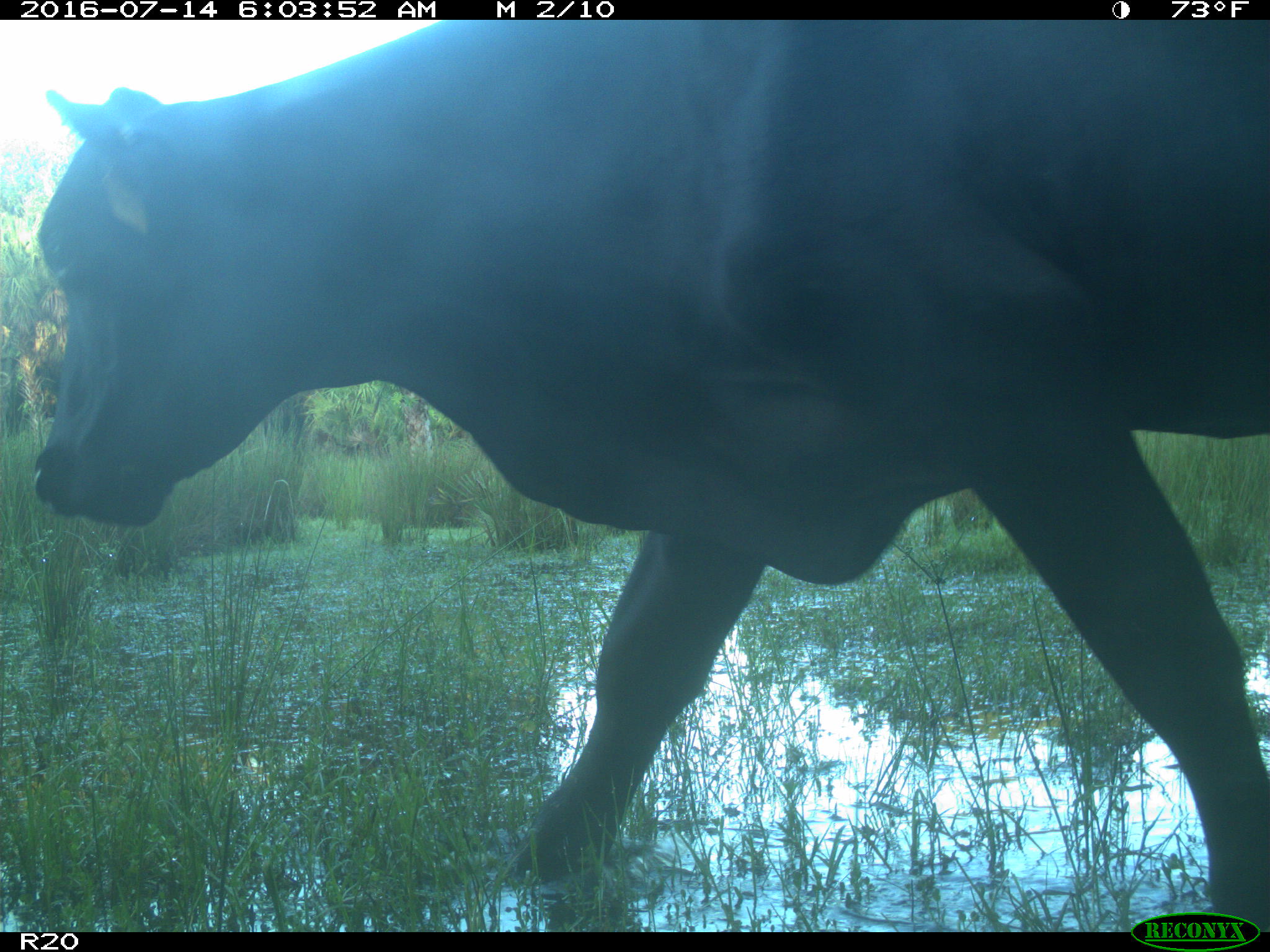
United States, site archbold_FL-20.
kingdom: Animalia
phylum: Chordata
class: Mammalia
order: Artiodactyla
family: Bovidae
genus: Bos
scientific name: Bos taurus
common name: domestic cow